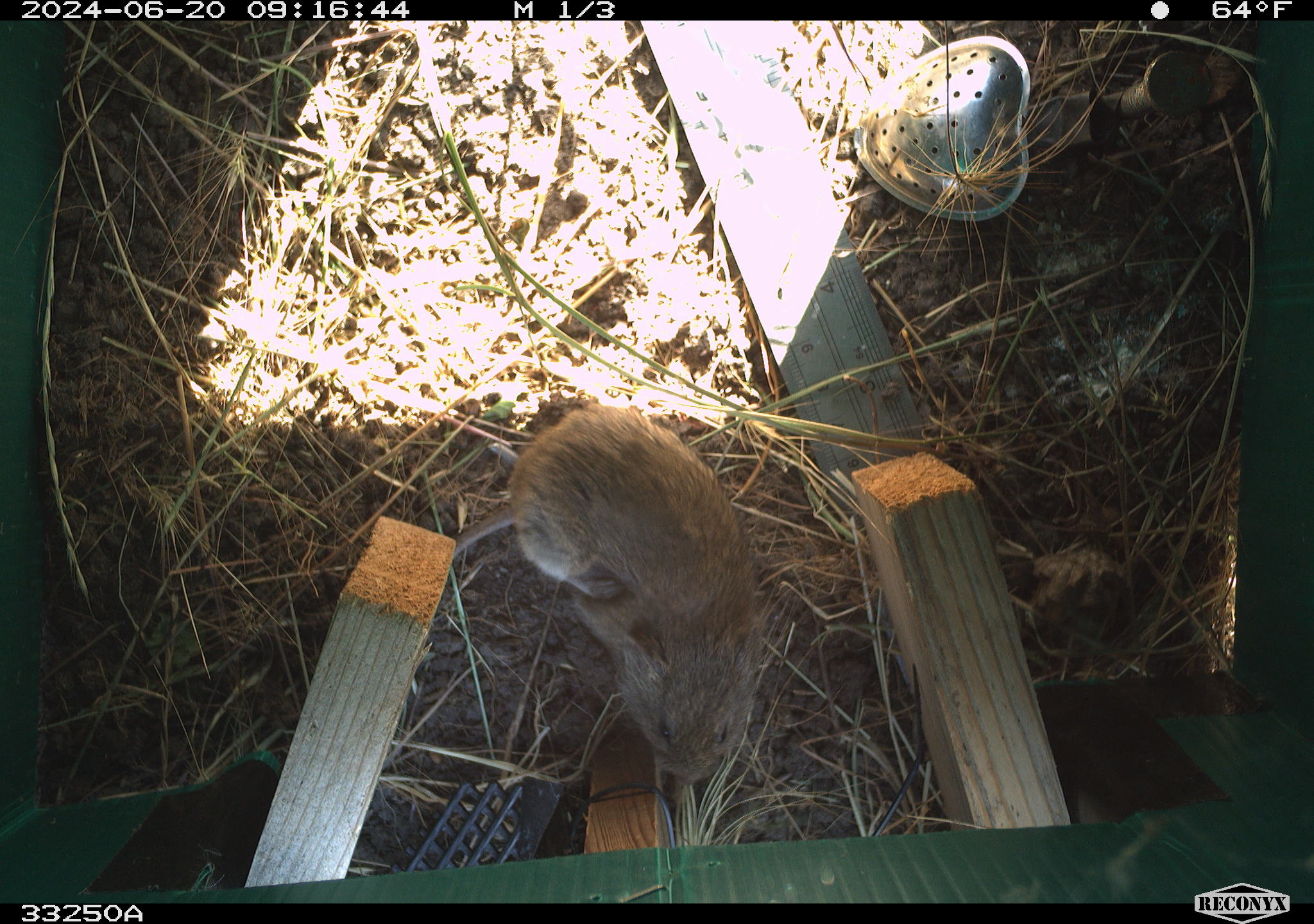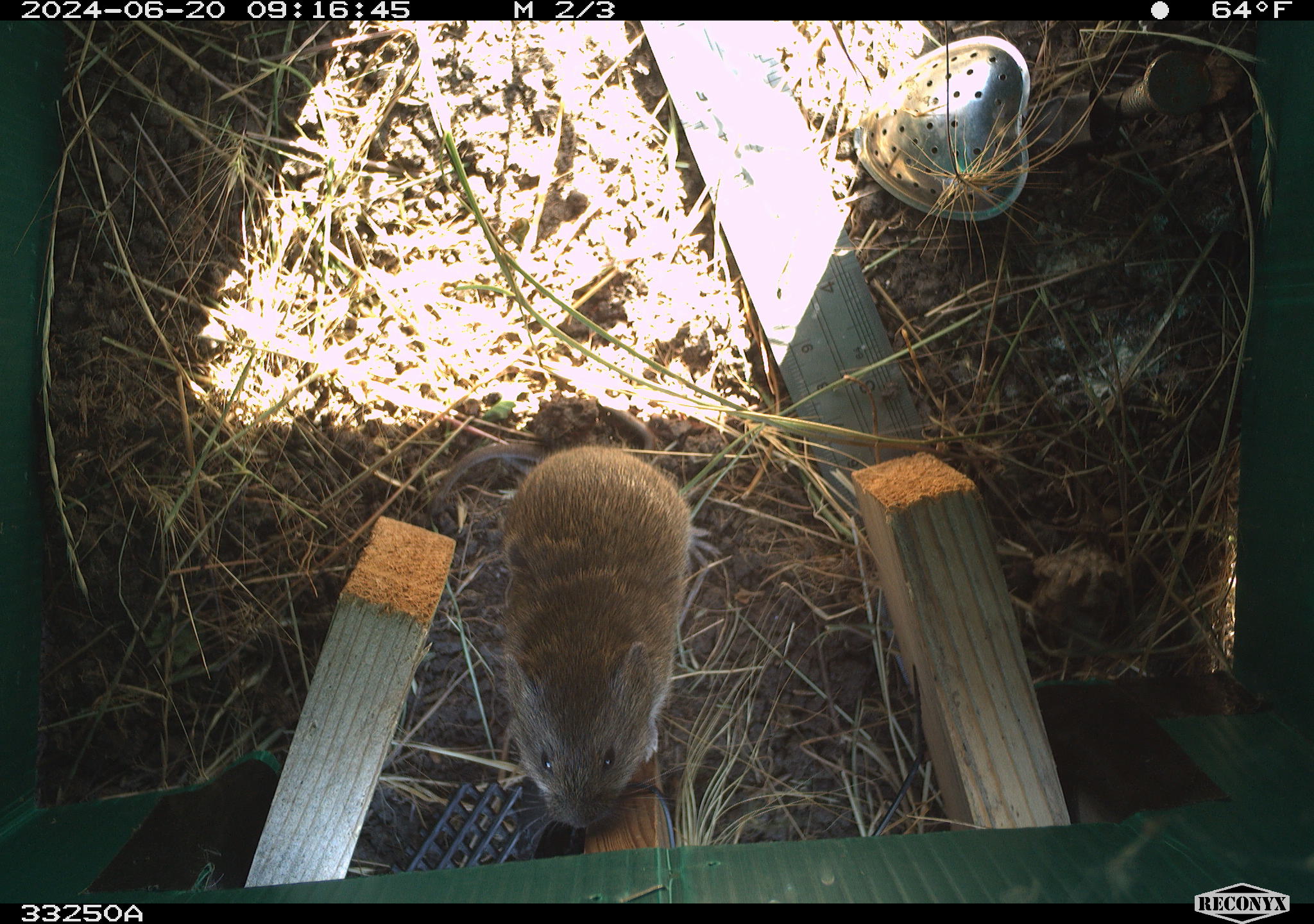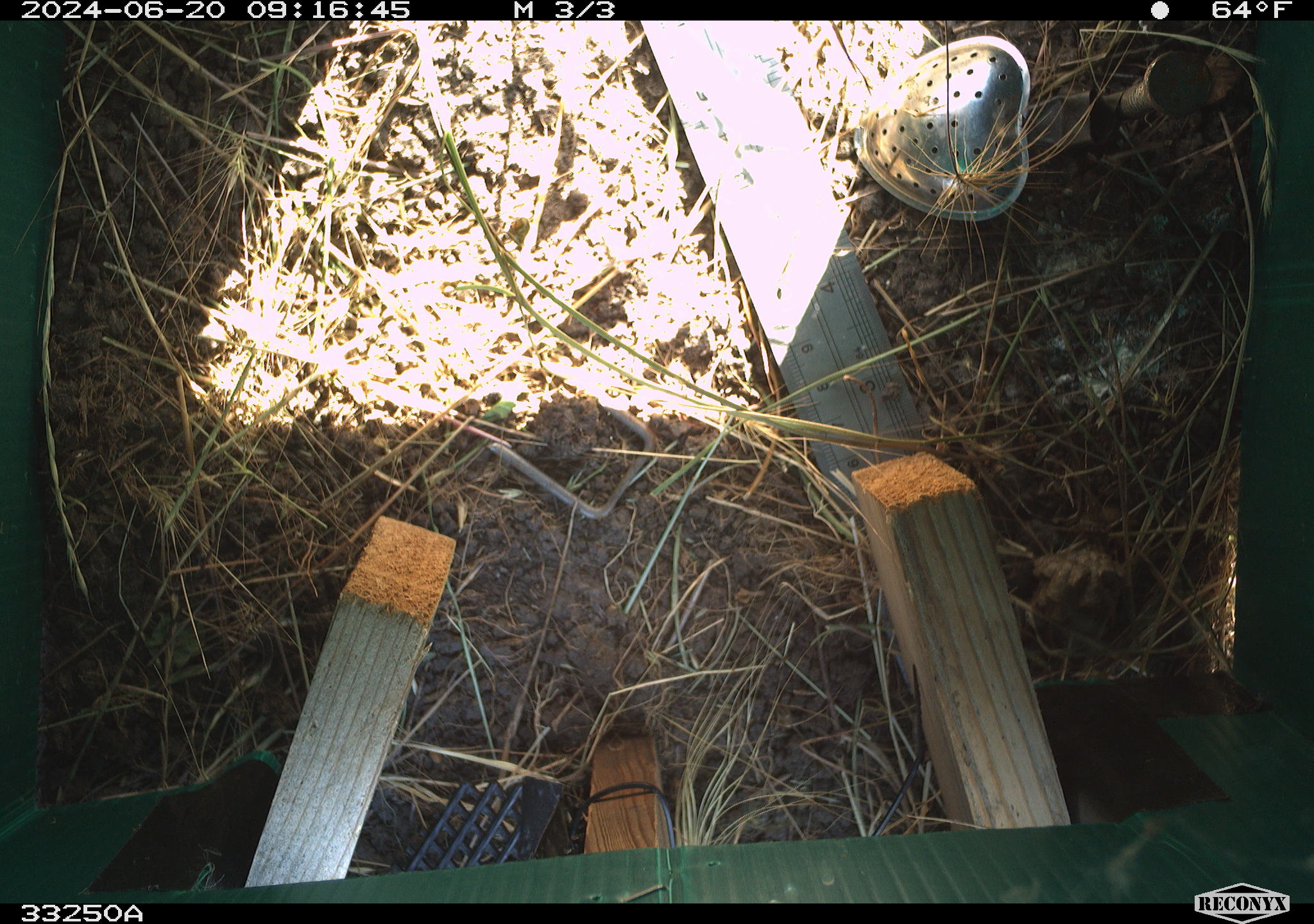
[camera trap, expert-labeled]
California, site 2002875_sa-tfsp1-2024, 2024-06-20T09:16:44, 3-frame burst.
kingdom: Animalia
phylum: Chordata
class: Mammalia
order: Rodentia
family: Cricetidae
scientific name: Arvicolinae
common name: voles, lemmings, and muskrats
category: arvicolinae subfamily